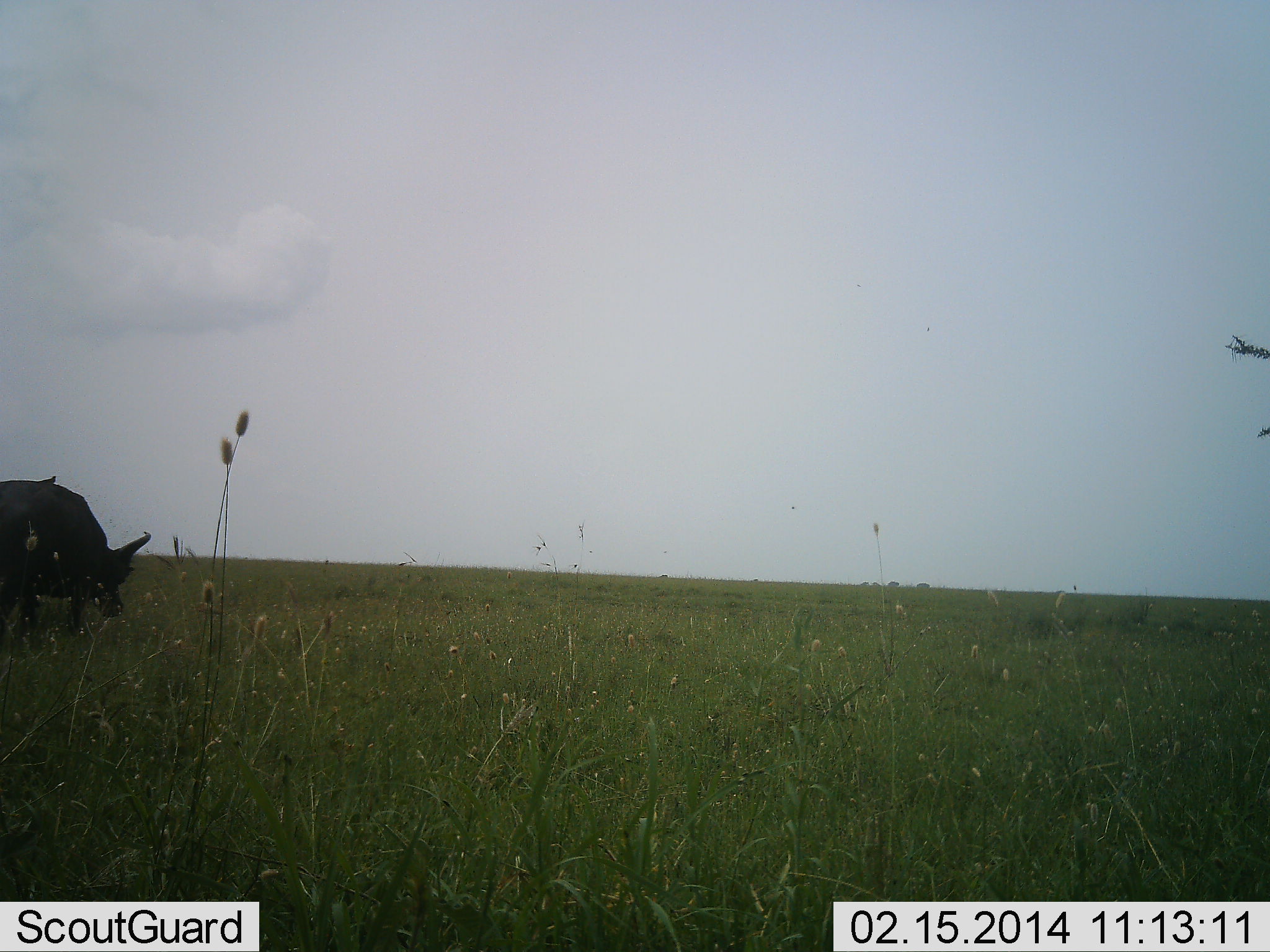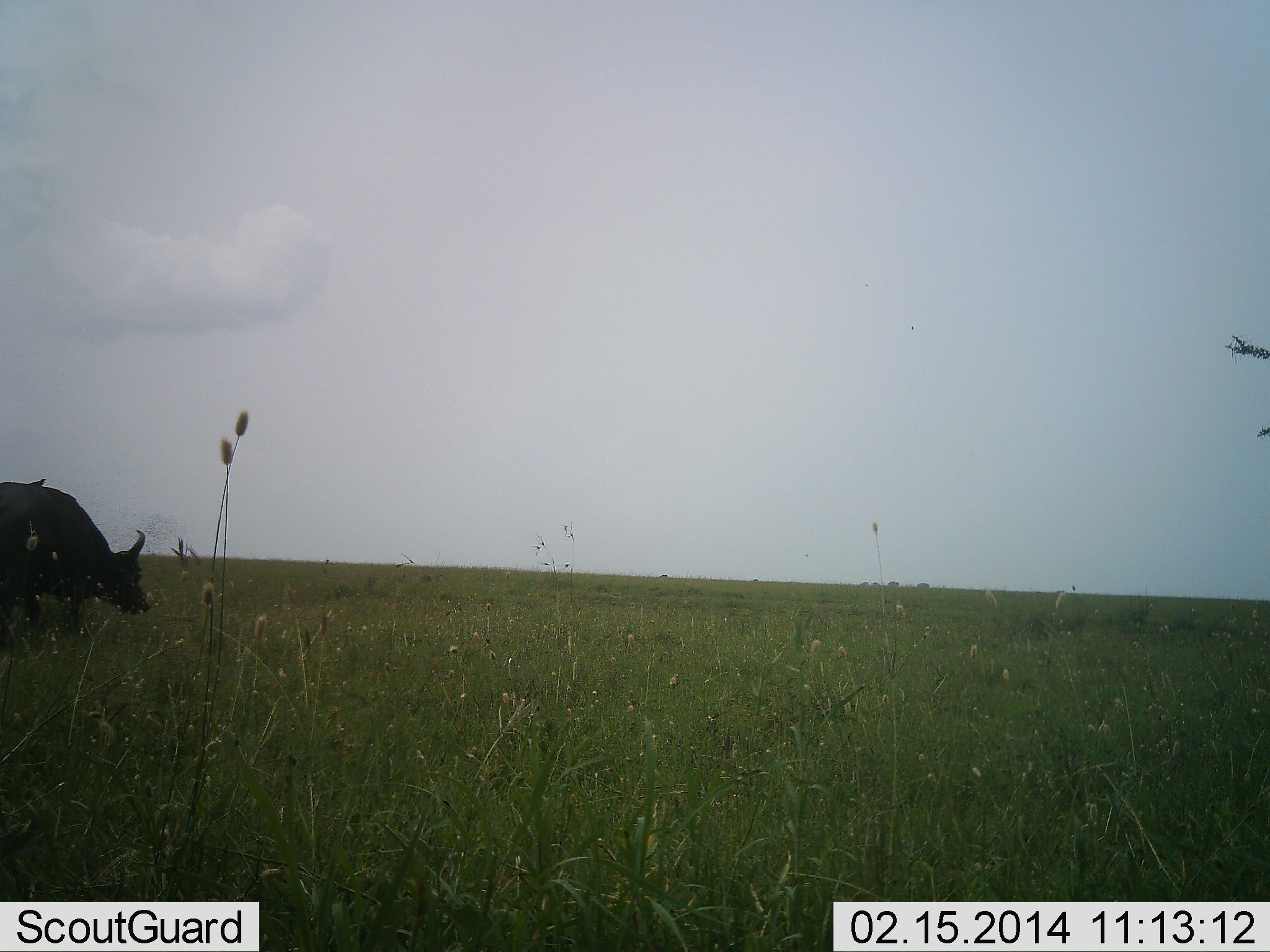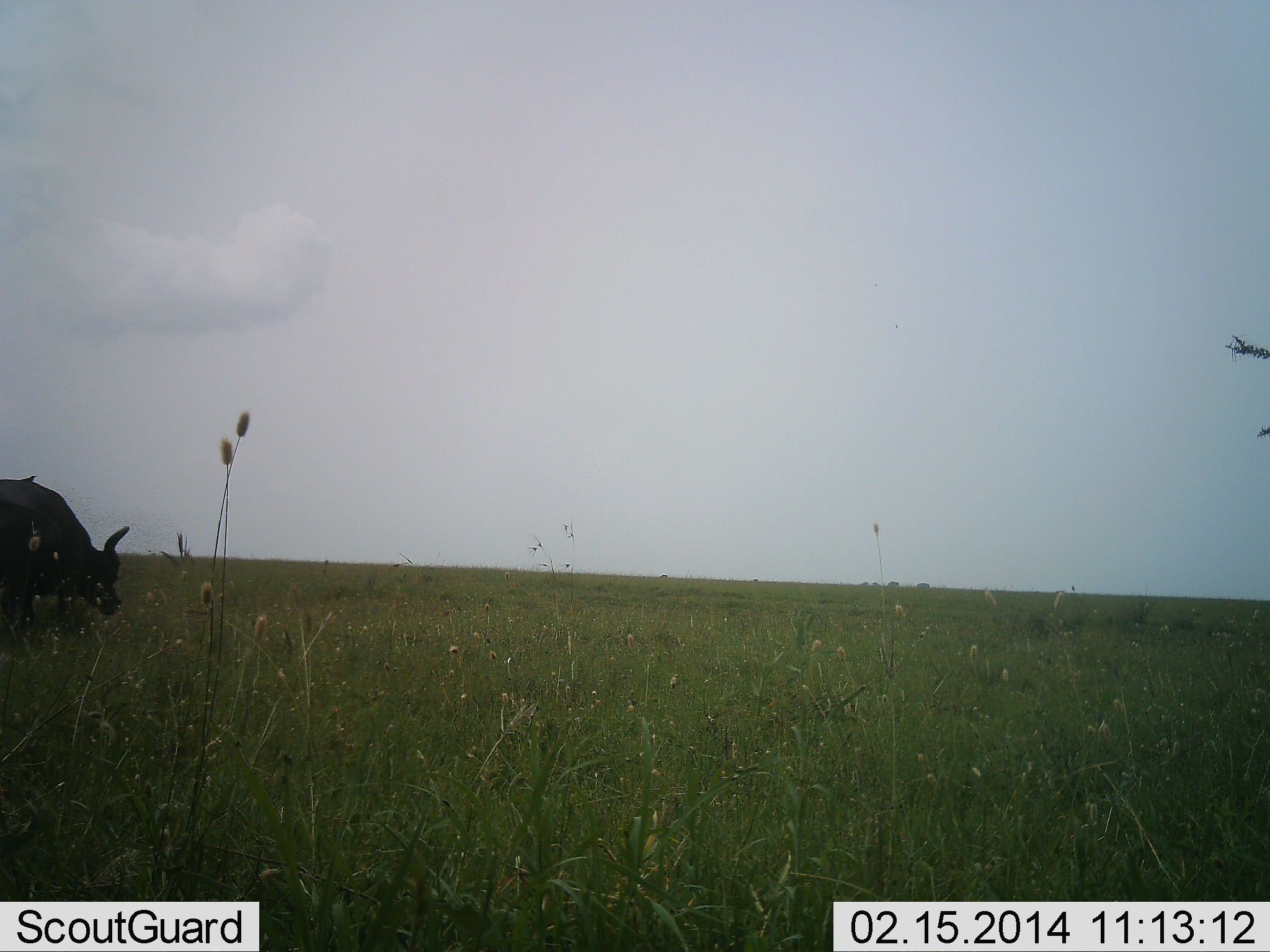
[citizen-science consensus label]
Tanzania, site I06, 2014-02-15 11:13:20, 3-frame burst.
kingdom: Animalia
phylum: Chordata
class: Mammalia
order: Artiodactyla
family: Bovidae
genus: Syncerus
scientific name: Syncerus caffer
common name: cape buffalo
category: buffalo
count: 1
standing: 27%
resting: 0%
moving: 13%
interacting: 0%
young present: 0%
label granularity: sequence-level